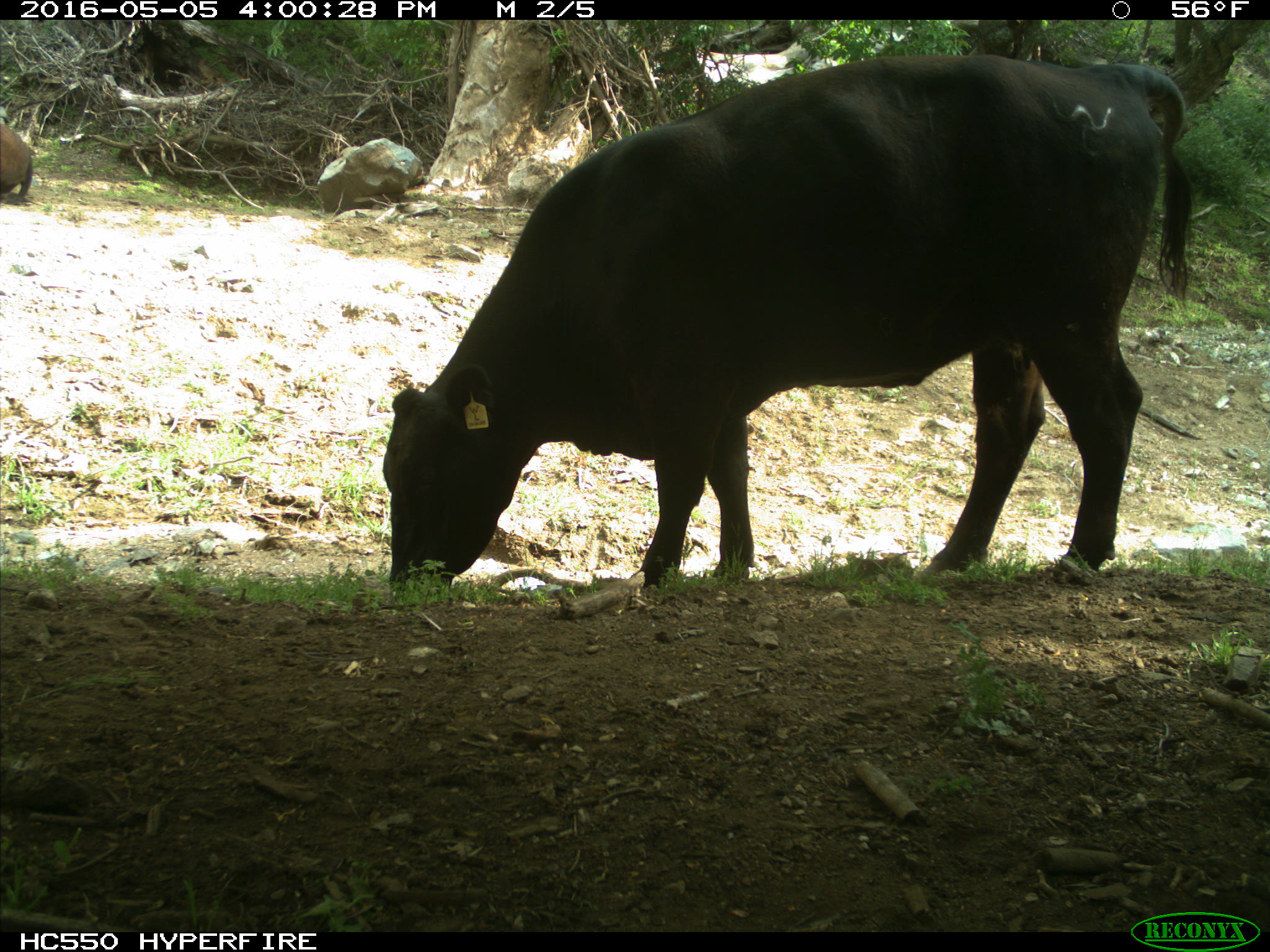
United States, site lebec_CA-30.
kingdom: Animalia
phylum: Chordata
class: Mammalia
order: Artiodactyla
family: Bovidae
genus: Bos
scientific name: Bos taurus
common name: domestic cow